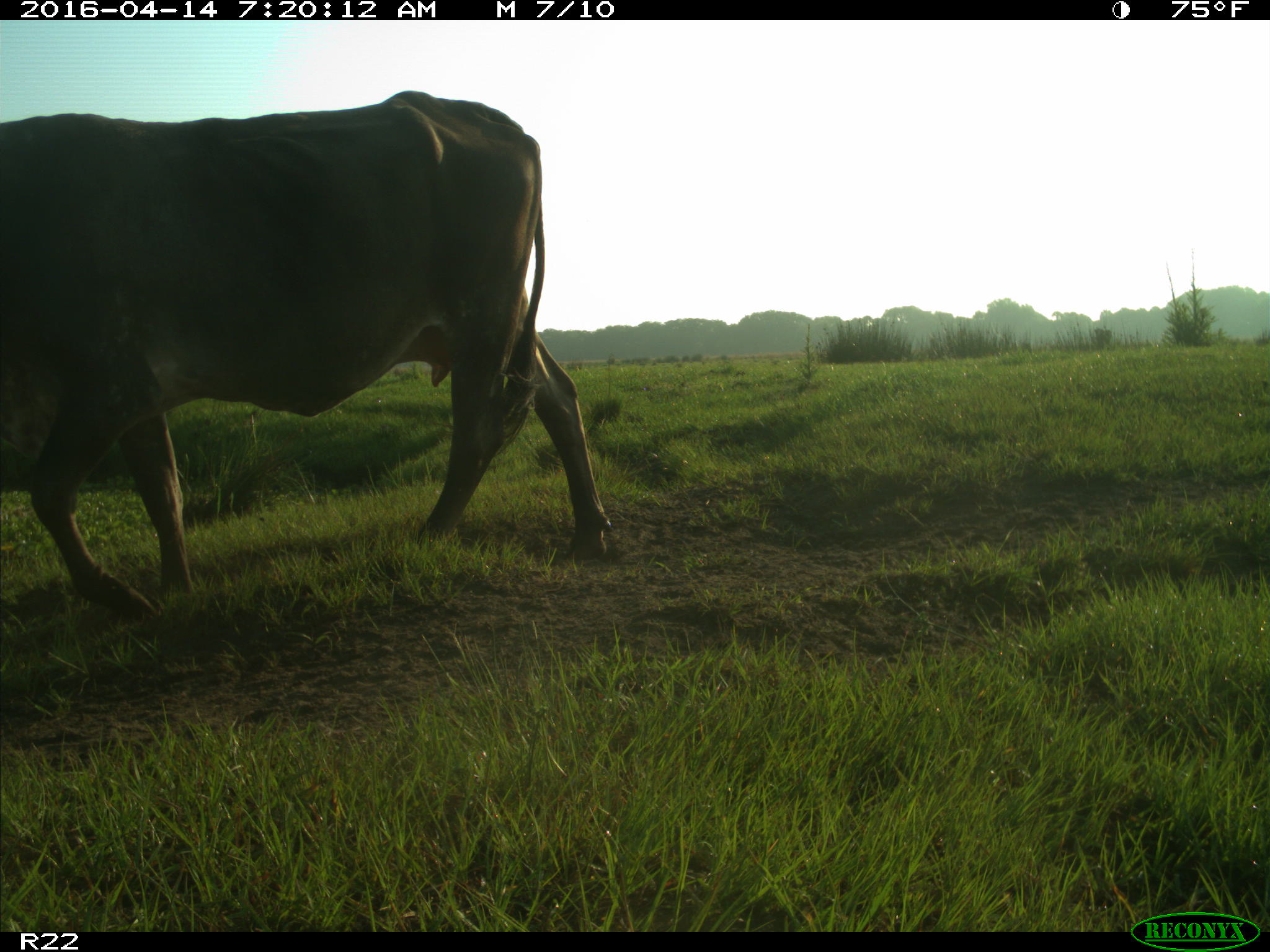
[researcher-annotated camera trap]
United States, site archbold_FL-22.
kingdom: Animalia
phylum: Chordata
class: Mammalia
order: Artiodactyla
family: Bovidae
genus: Bos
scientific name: Bos taurus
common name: domestic cow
Bos taurus (domestic cow).